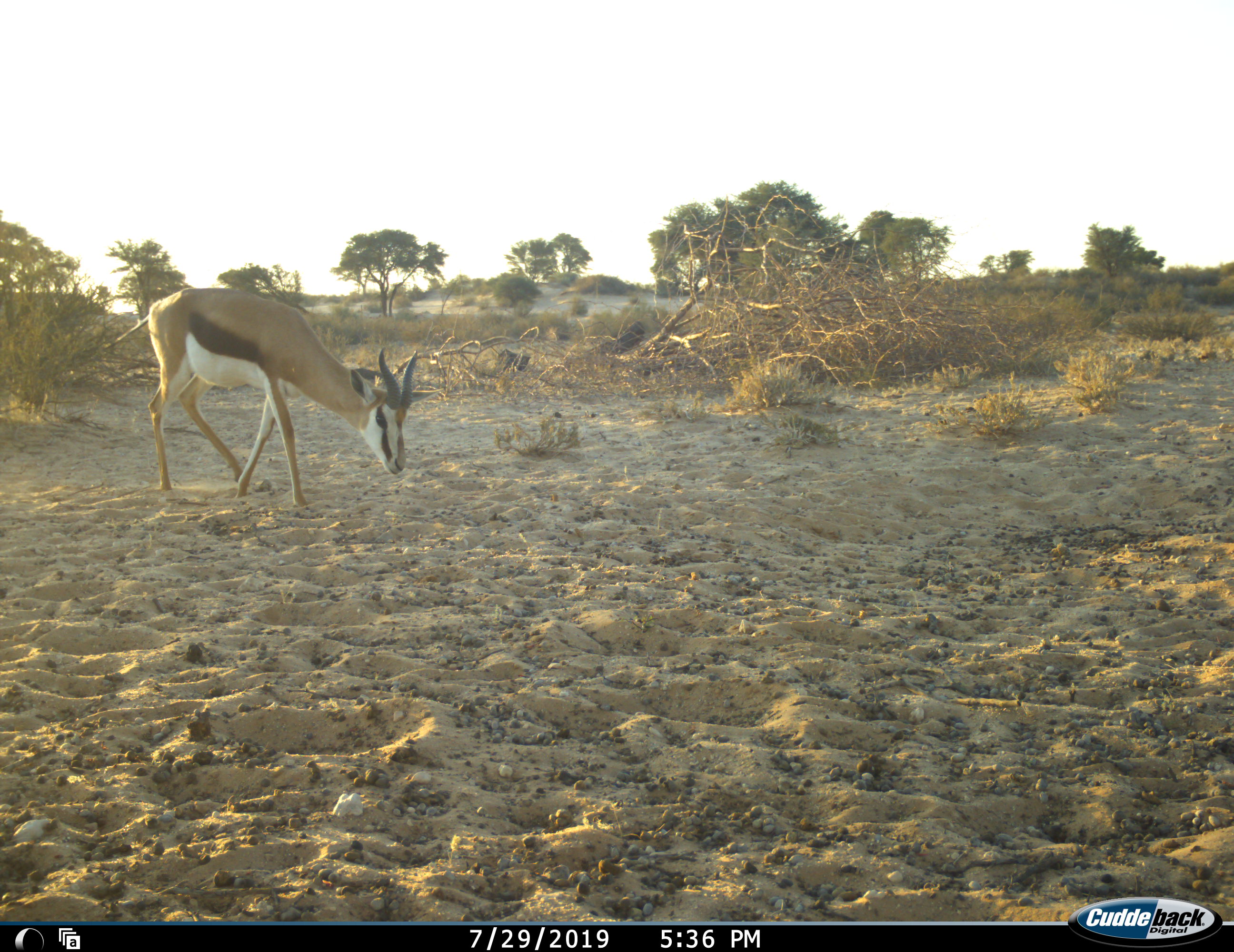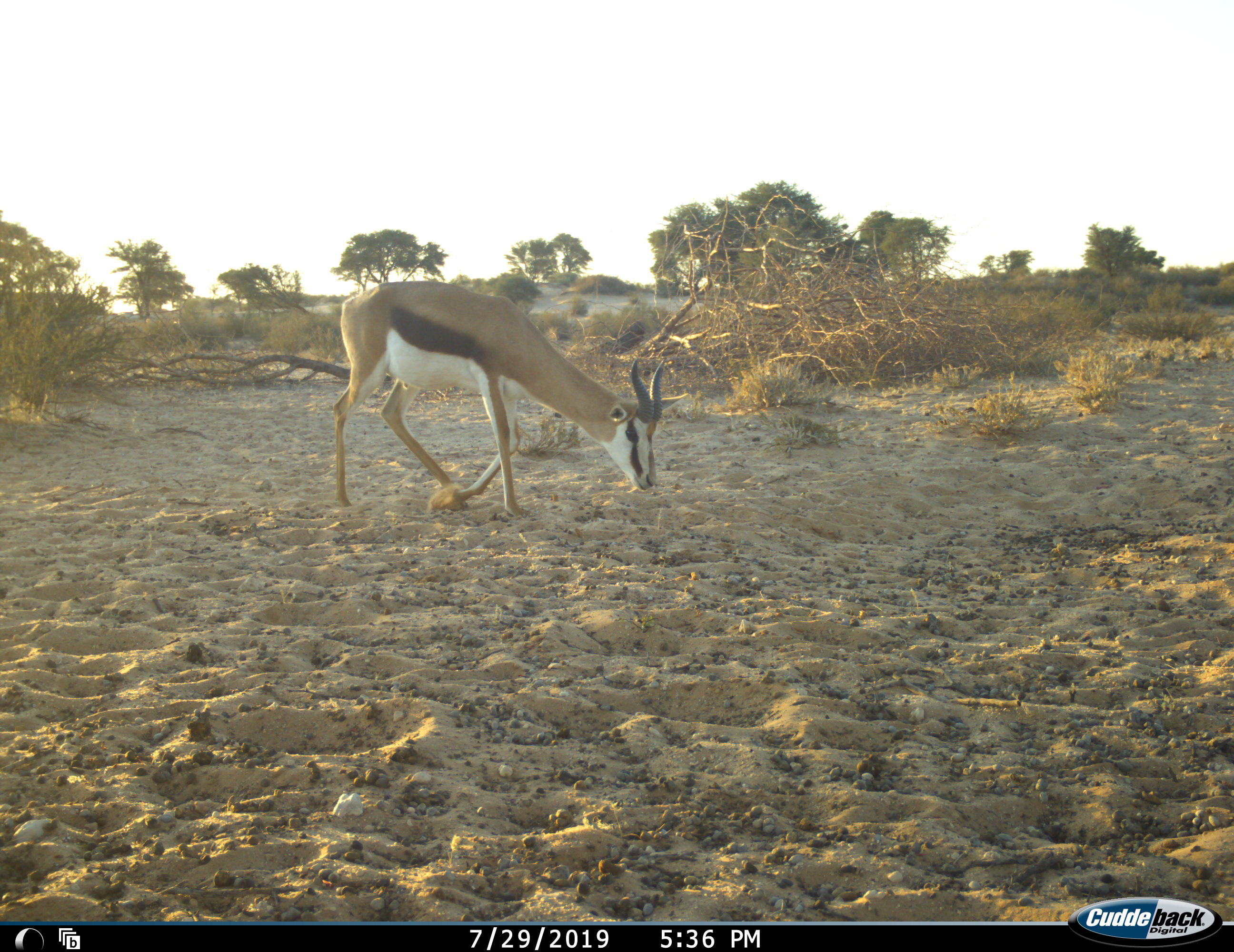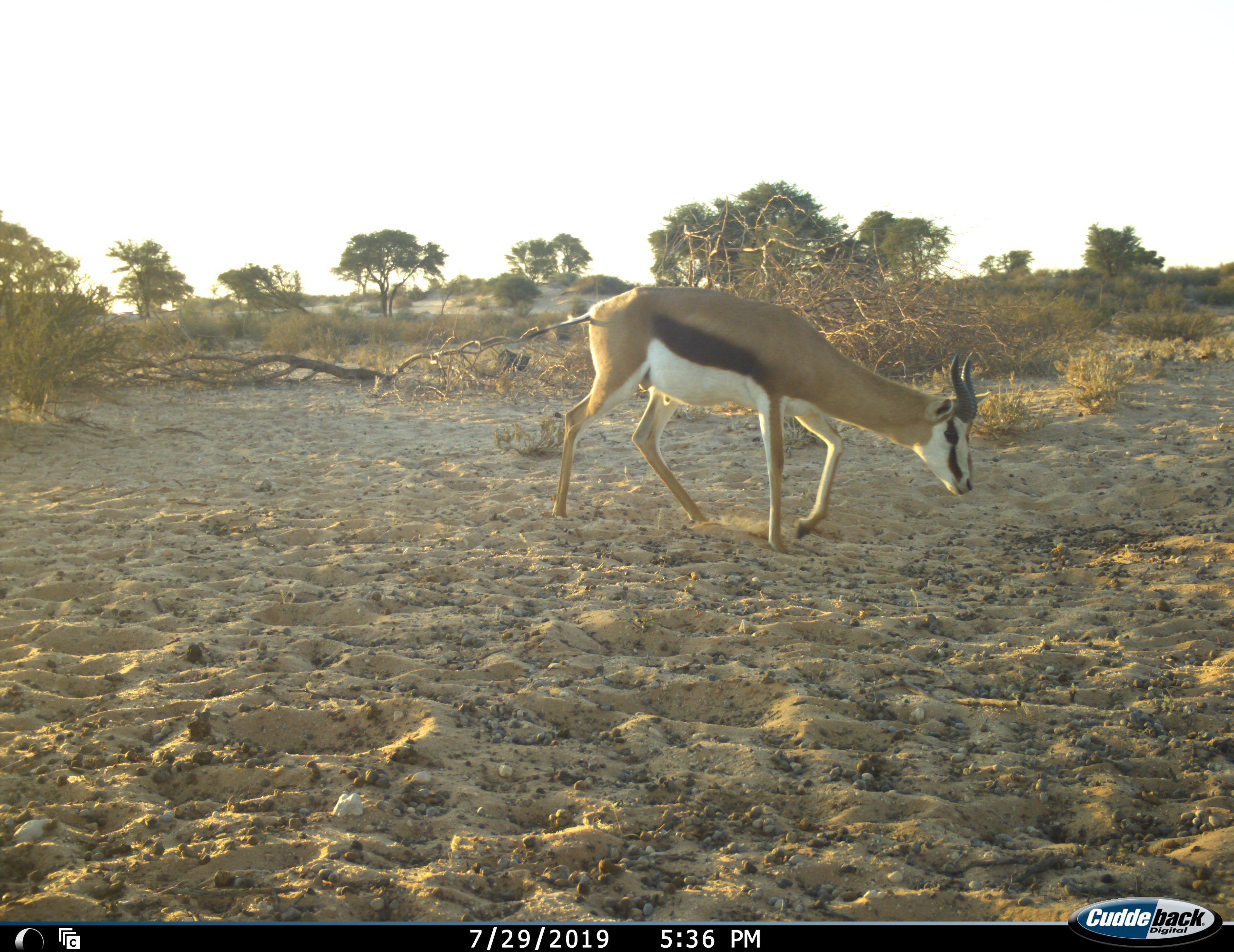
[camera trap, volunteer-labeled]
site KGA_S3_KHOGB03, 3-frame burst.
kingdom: Animalia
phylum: Chordata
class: Mammalia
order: Artiodactyla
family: Bovidae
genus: Antidorcas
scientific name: Antidorcas marsupialis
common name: springbok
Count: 1.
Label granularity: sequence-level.